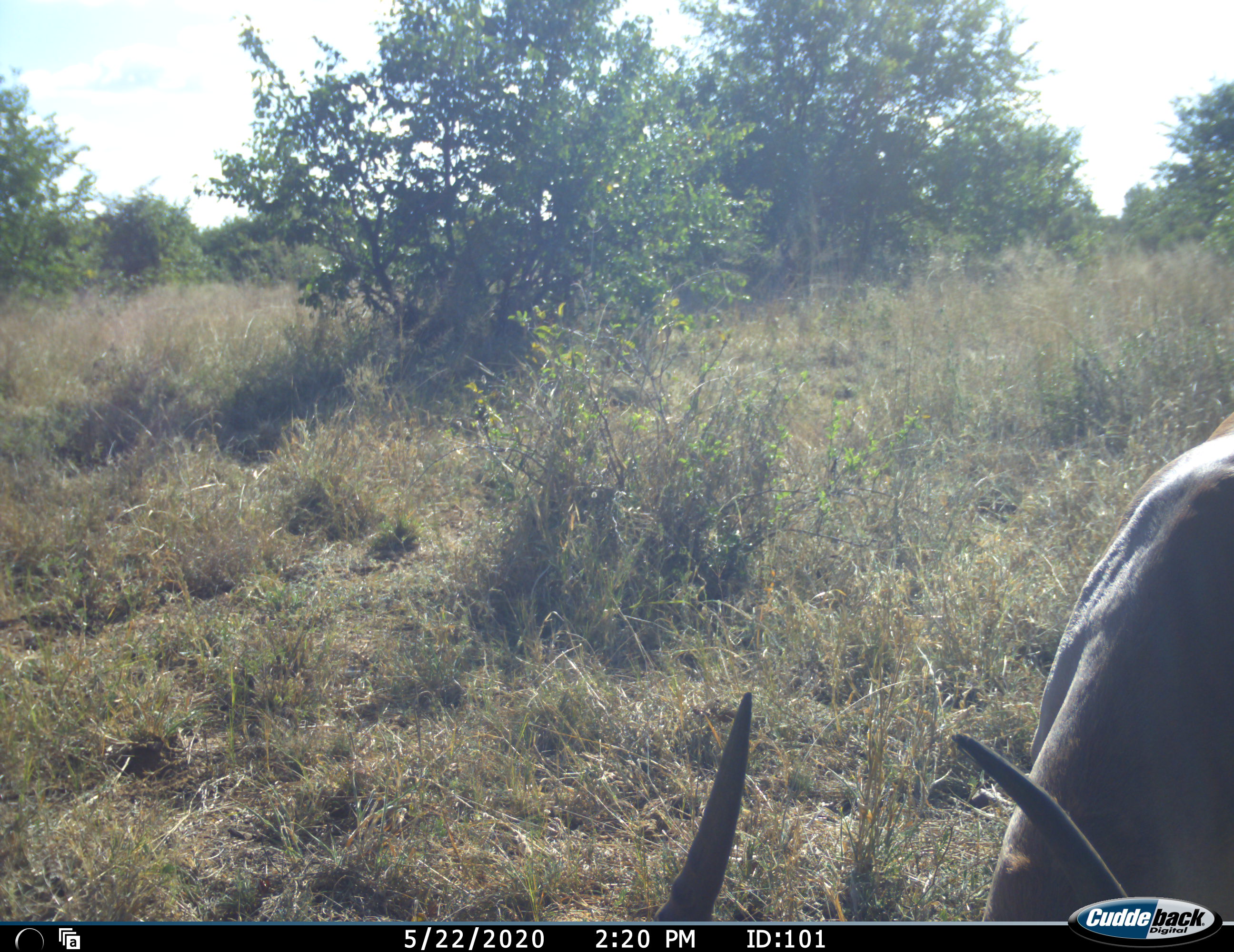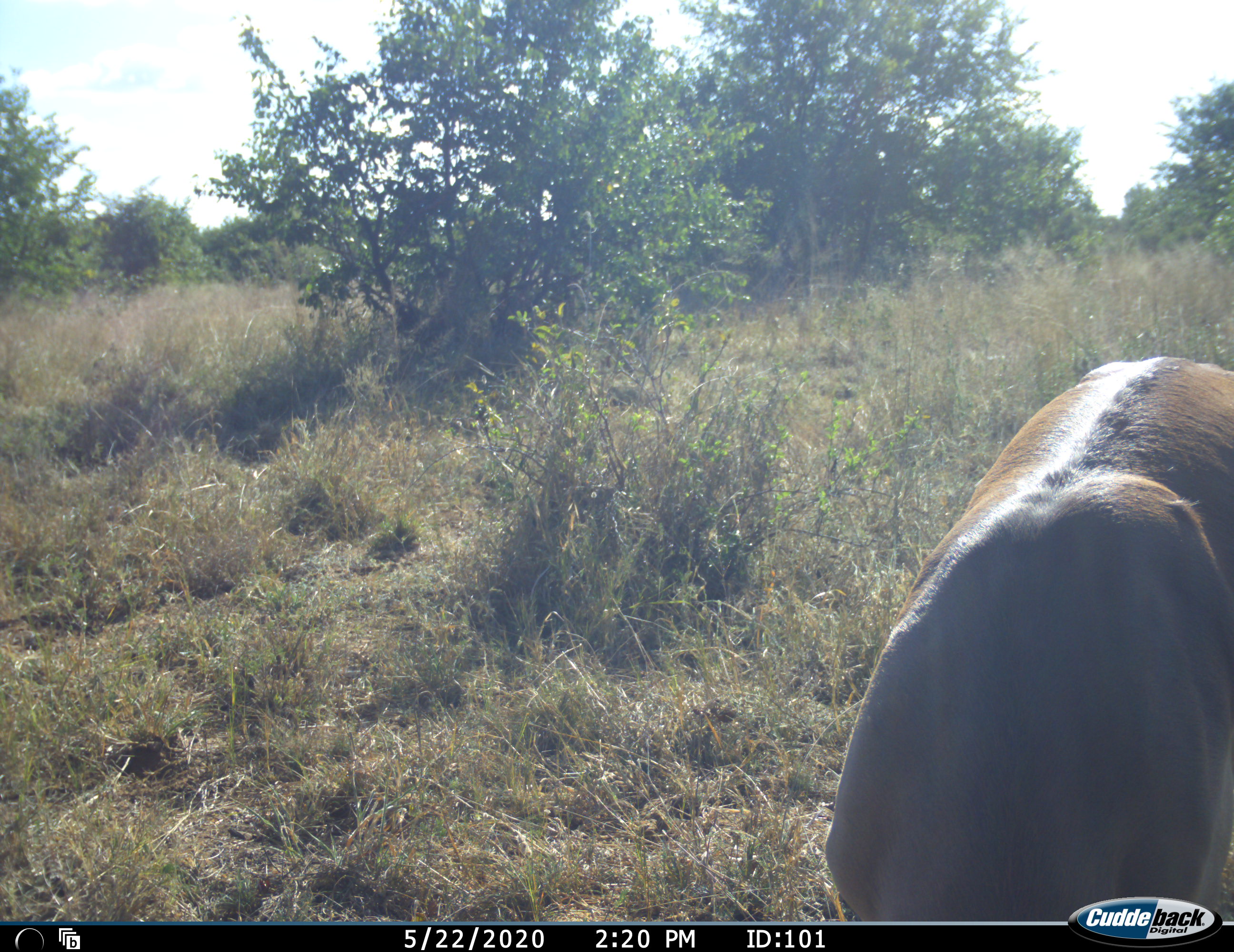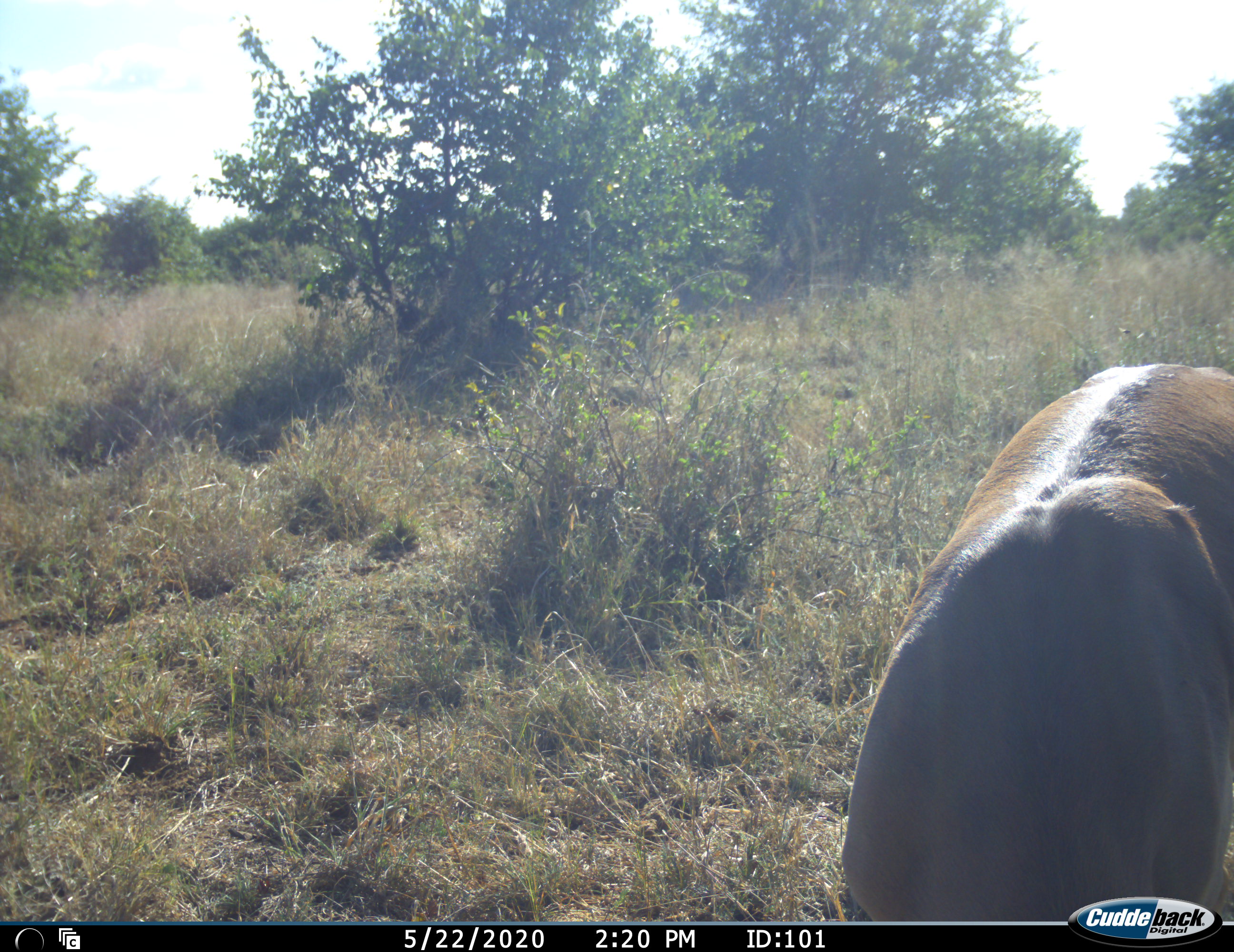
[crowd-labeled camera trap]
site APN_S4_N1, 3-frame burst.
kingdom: Animalia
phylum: Chordata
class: Mammalia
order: Artiodactyla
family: Bovidae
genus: Aepyceros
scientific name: Aepyceros melampus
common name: impala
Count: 1.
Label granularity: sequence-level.